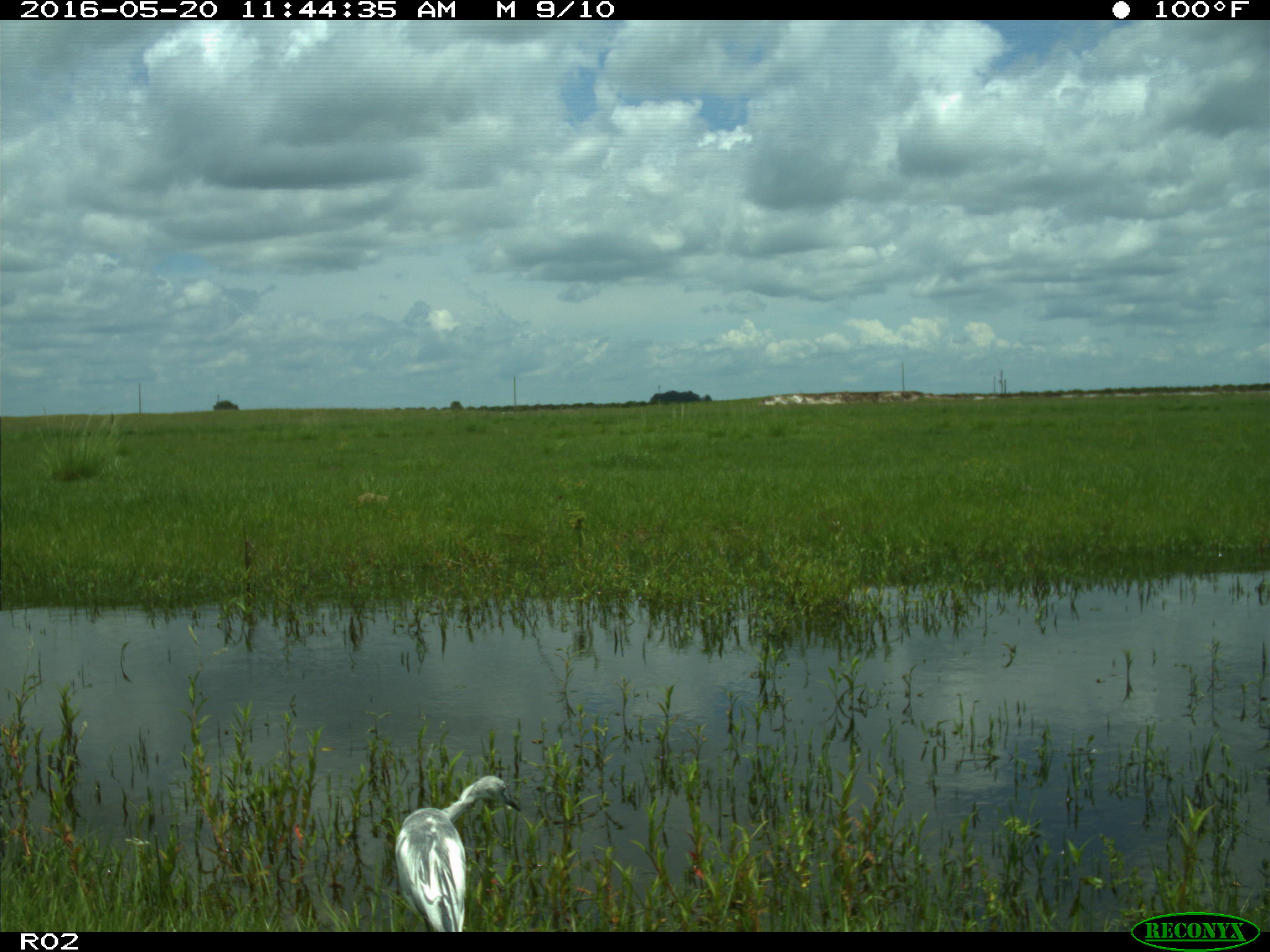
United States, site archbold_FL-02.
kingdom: Animalia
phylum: Chordata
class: Aves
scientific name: Aves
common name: birds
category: unidentified bird